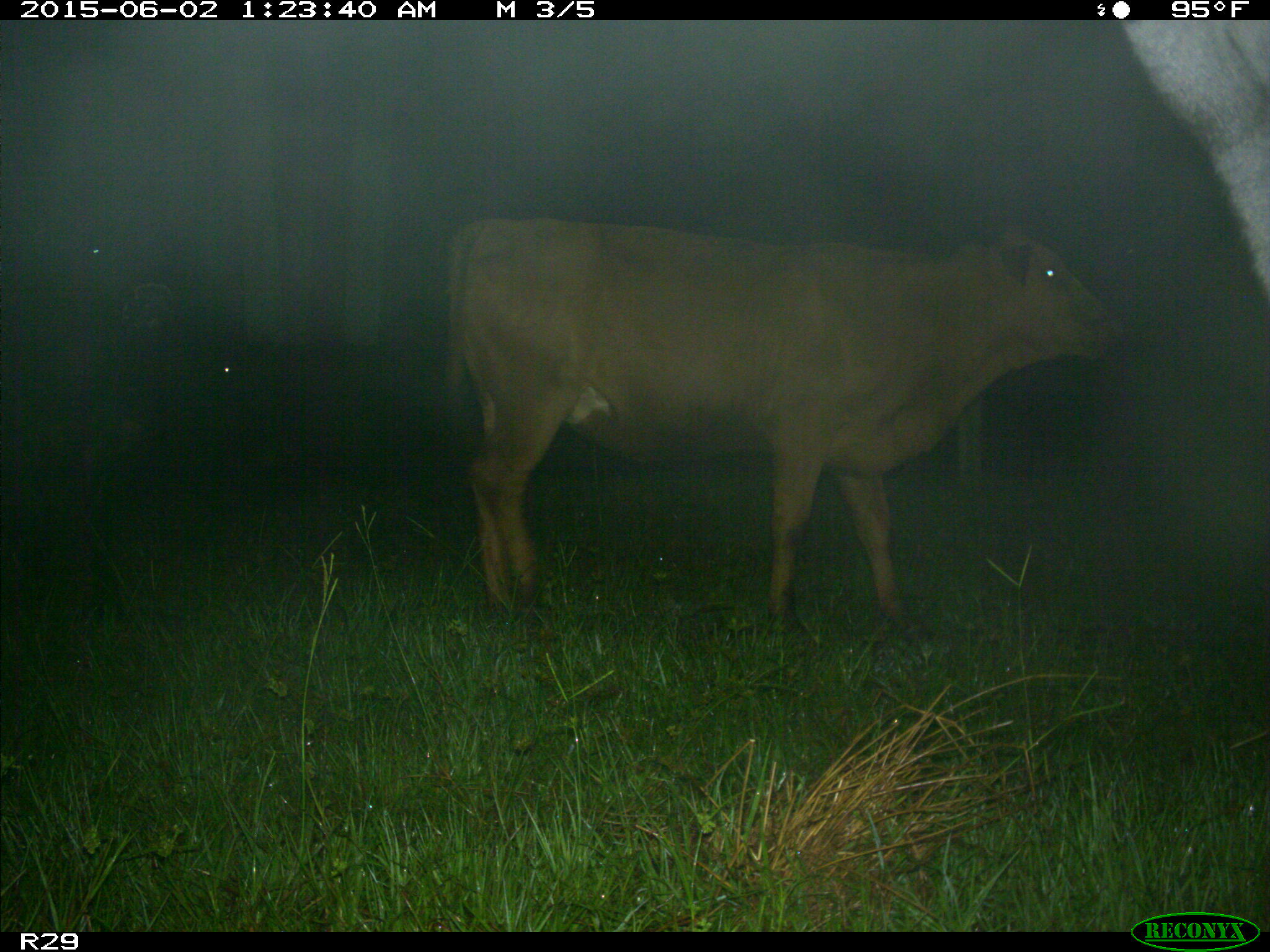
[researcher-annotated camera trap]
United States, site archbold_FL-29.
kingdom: Animalia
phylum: Chordata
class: Mammalia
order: Artiodactyla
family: Bovidae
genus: Bos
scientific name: Bos taurus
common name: domestic cow